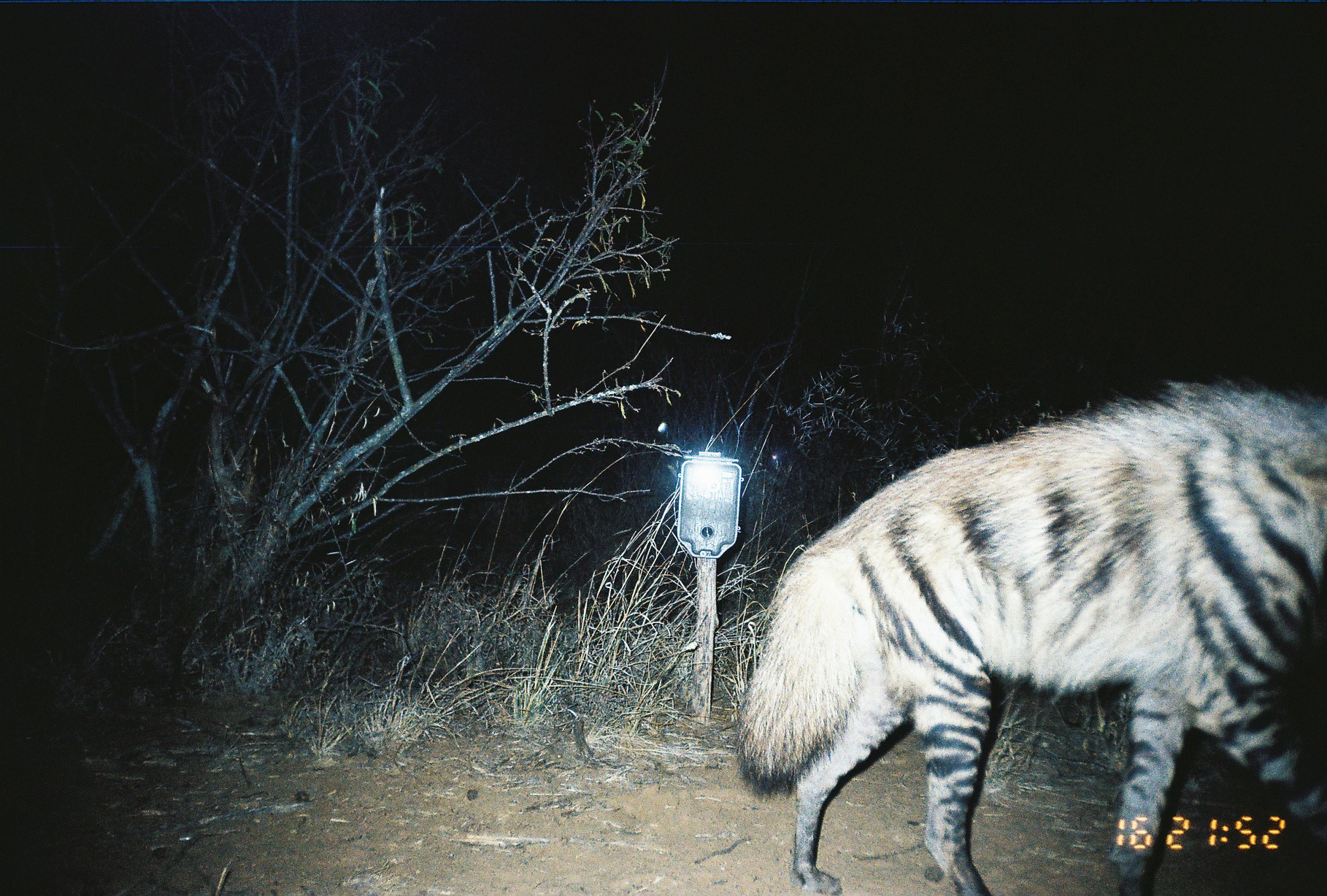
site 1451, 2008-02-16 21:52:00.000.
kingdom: Animalia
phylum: Chordata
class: Mammalia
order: Carnivora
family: Hyaenidae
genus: Hyaena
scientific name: Hyaena hyaena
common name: striped hyena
Hyaena hyaena (striped hyena), count 1.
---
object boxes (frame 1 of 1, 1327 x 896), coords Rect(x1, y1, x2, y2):
hyaena hyaena: Rect(733, 379, 1327, 896)